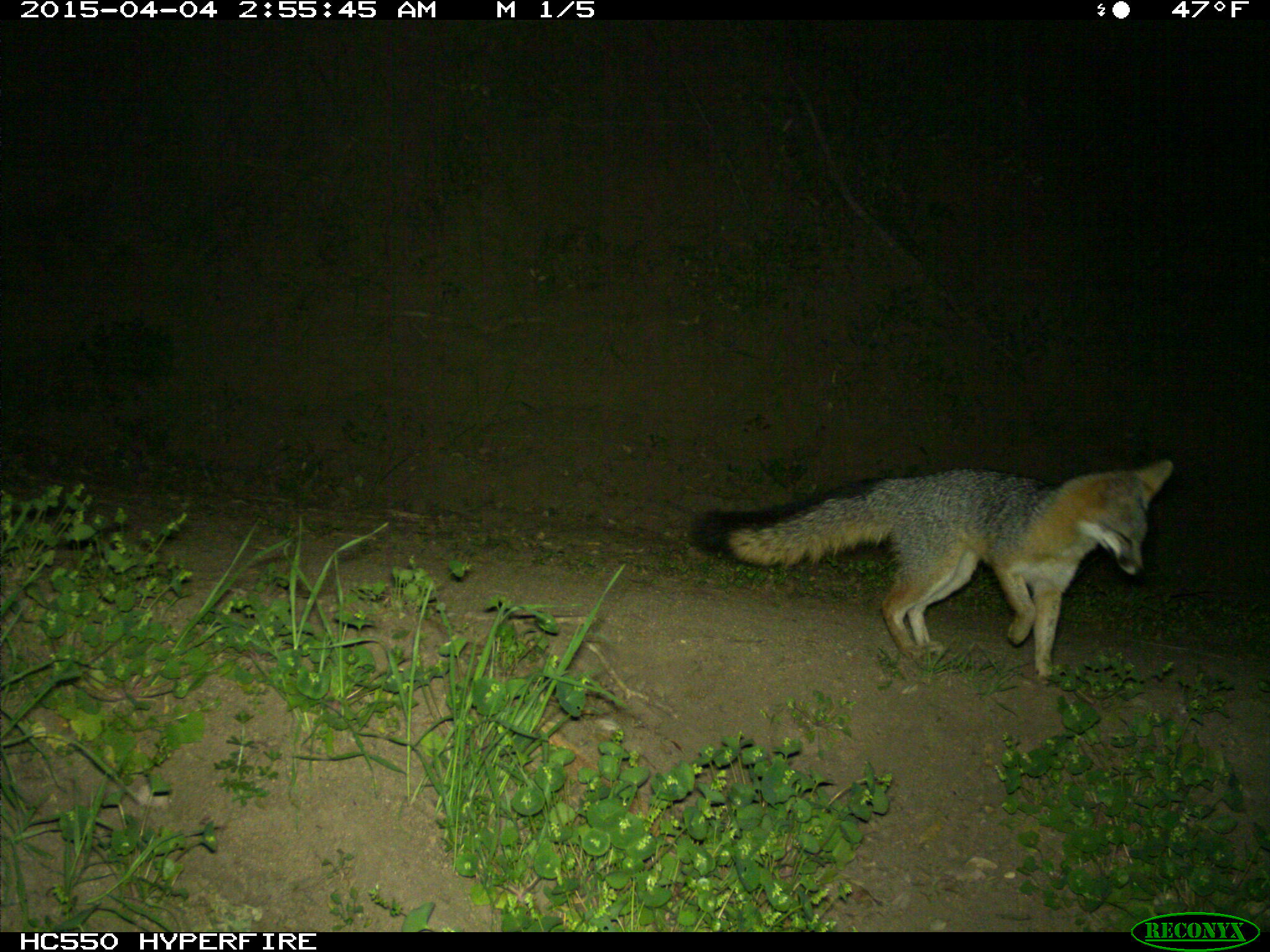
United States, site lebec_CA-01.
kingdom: Animalia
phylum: Chordata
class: Mammalia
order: Carnivora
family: Canidae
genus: Urocyon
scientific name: Urocyon cinereoargenteus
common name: gray fox